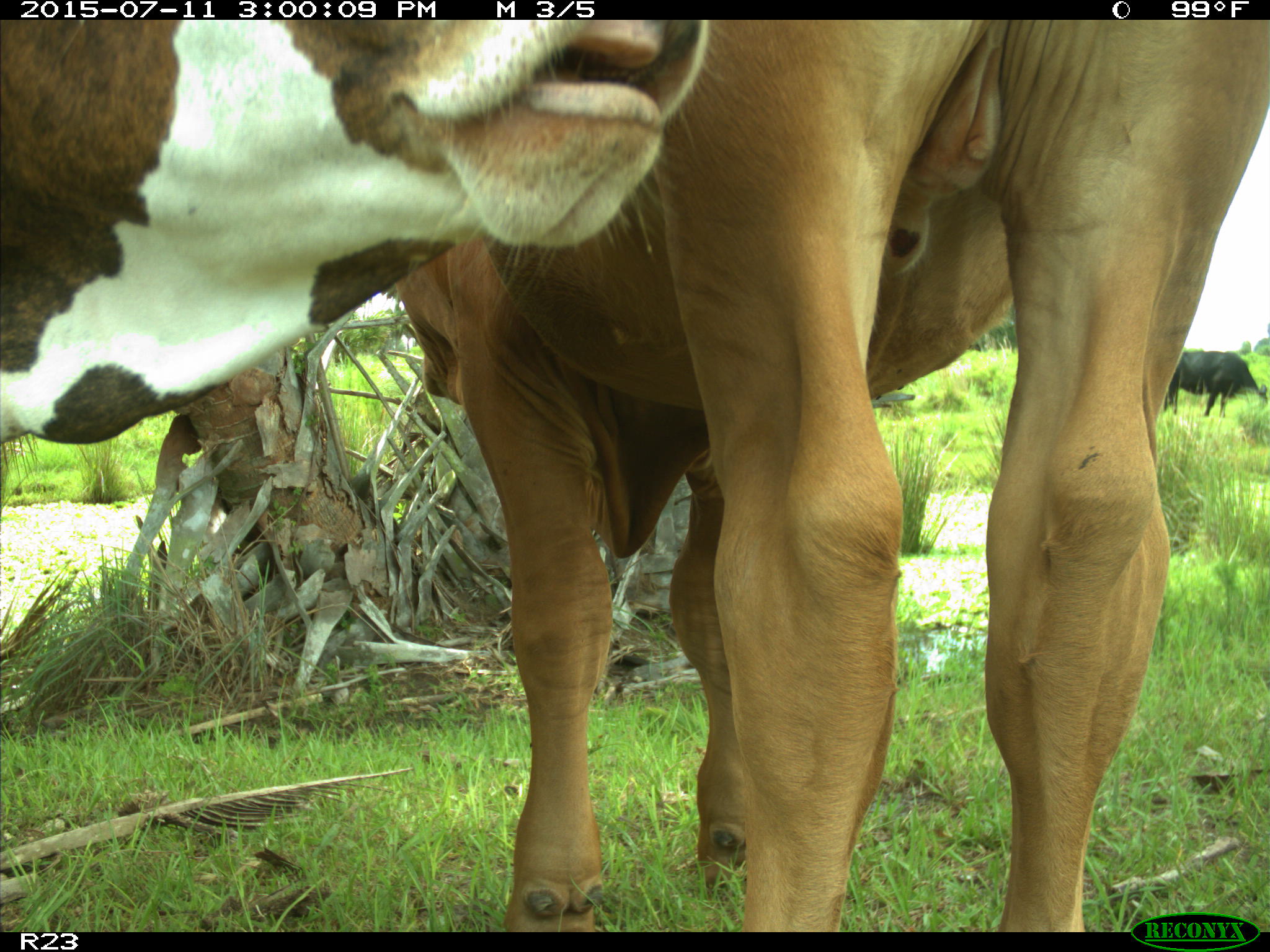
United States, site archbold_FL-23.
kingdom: Animalia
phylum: Chordata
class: Mammalia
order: Artiodactyla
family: Bovidae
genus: Bos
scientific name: Bos taurus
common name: domestic cow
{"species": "Bos taurus (domestic cow)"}